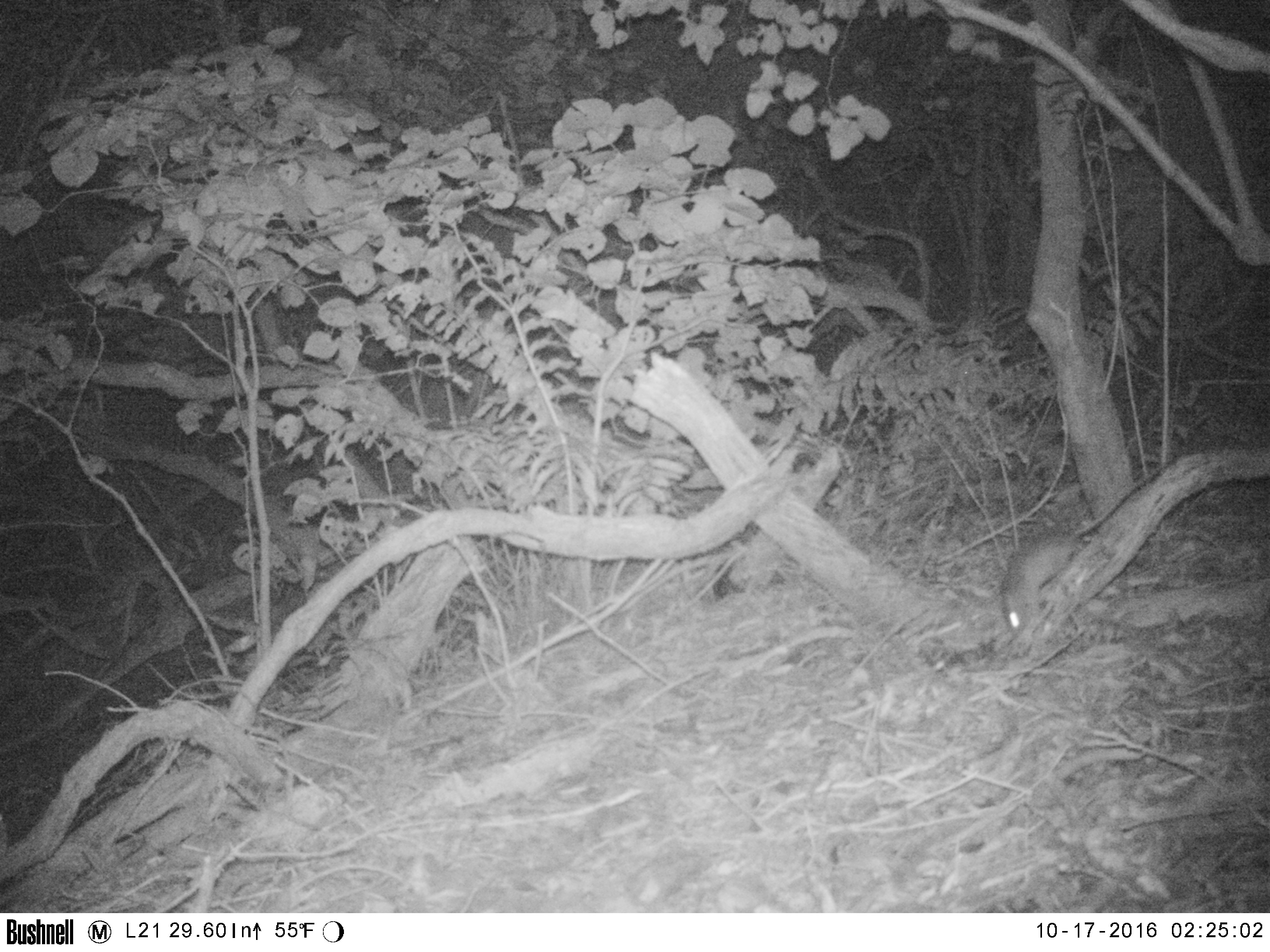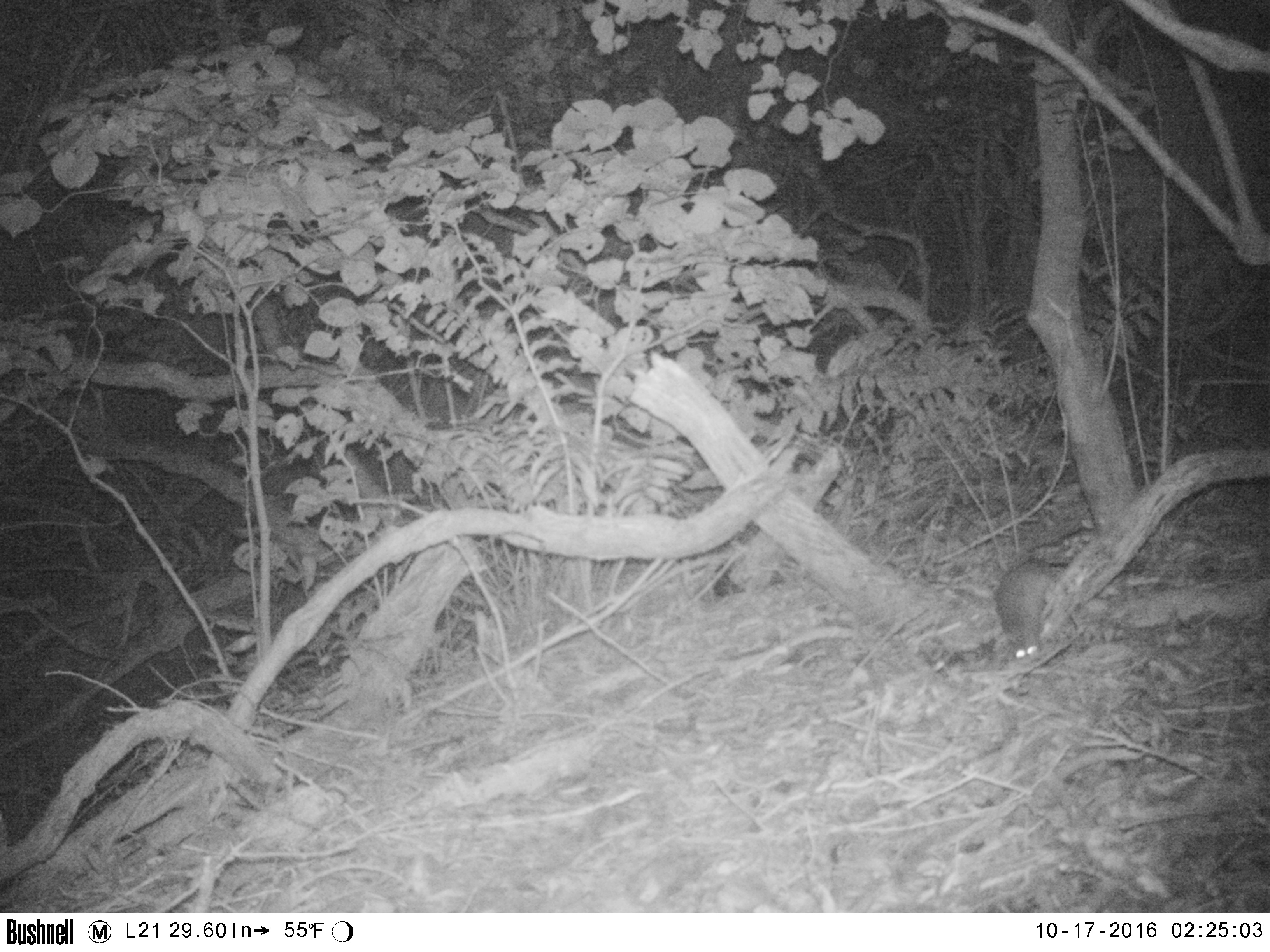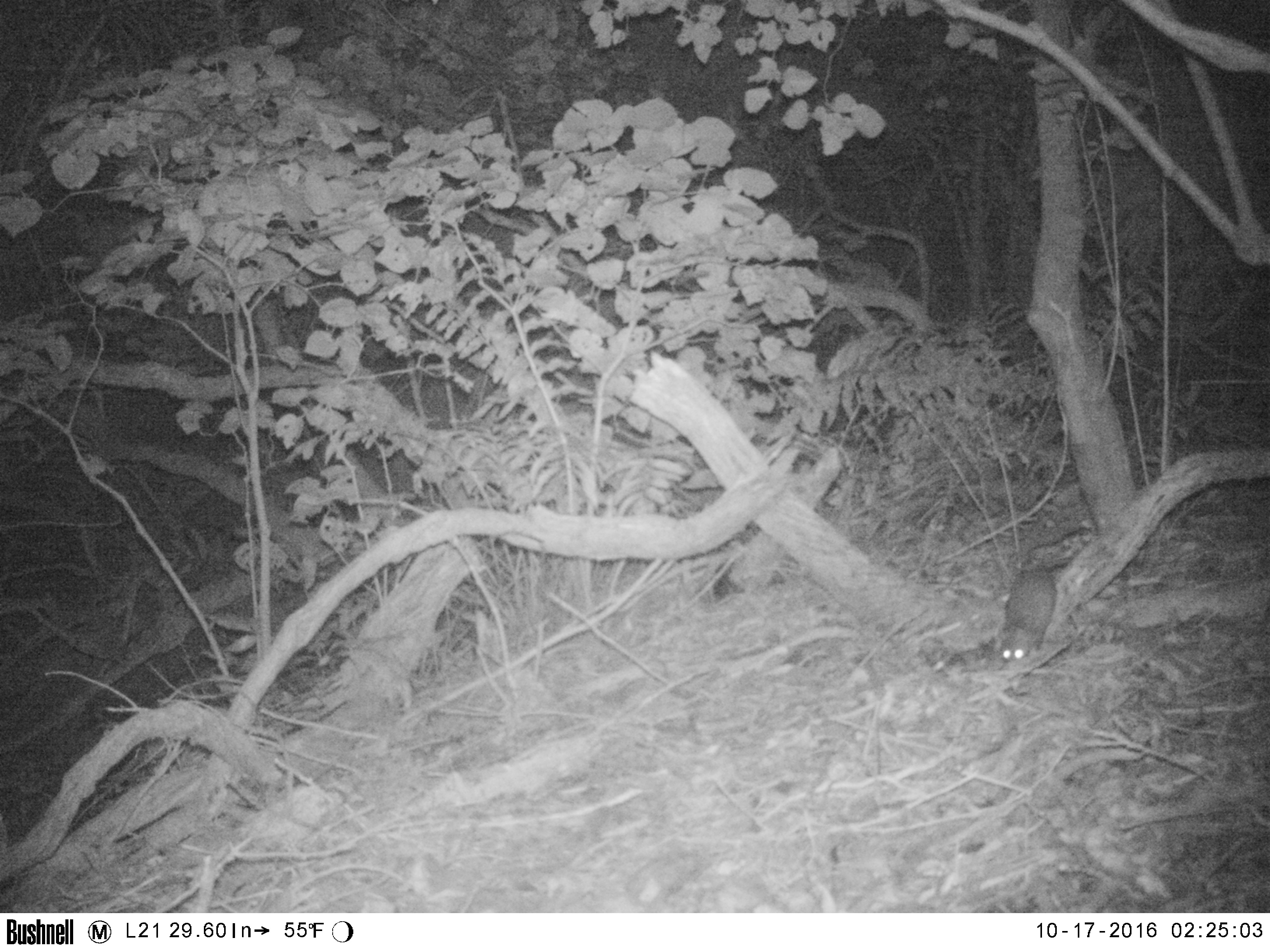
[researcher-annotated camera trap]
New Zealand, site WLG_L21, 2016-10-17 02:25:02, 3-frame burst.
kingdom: Animalia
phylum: Chordata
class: Mammalia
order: Rodentia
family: Muridae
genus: Rattus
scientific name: Rattus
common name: rat